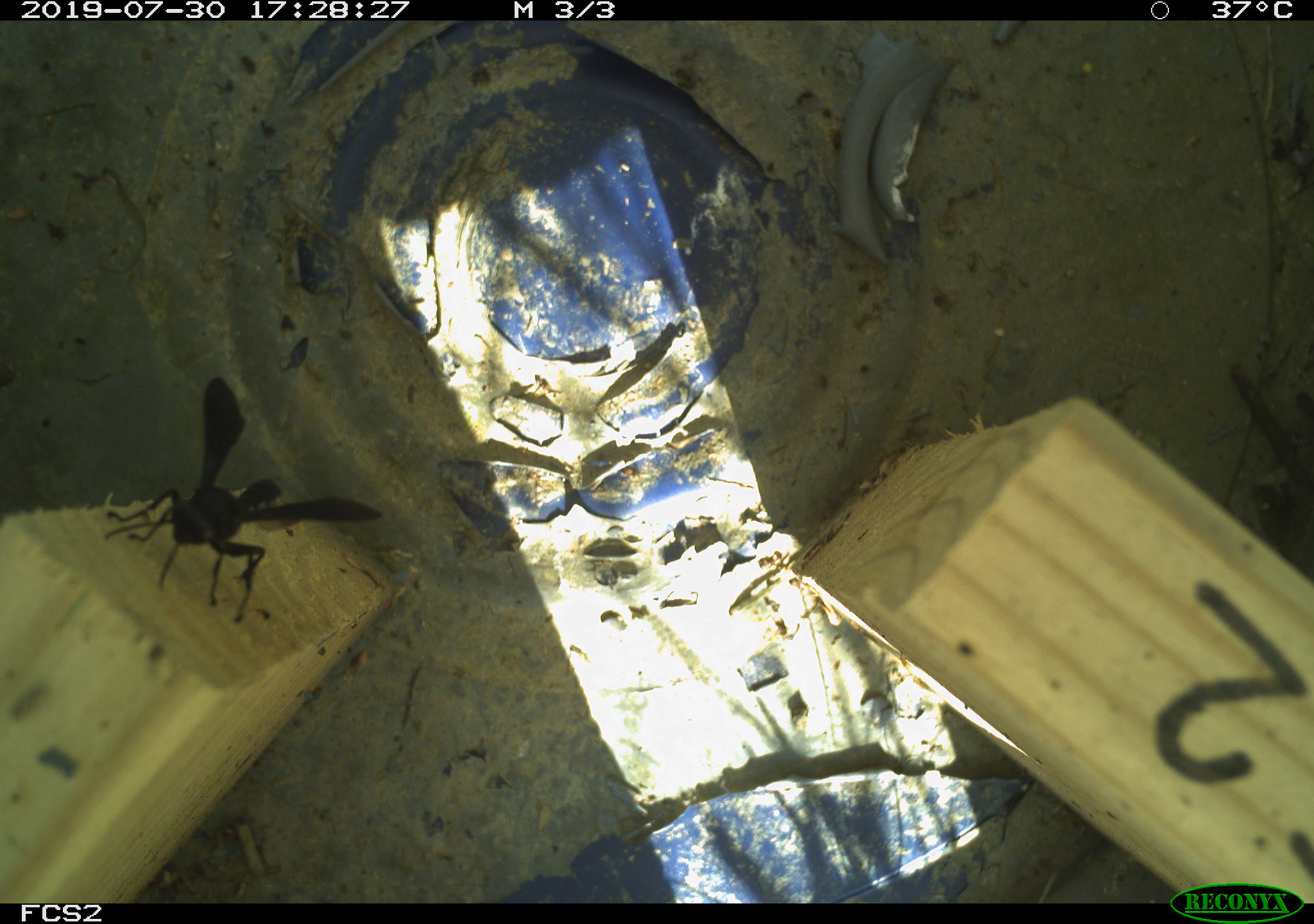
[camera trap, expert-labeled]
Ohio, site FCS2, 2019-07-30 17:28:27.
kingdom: Animalia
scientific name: Animalia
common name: animal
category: invertebrate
Invertebrate (animal) (Animalia).